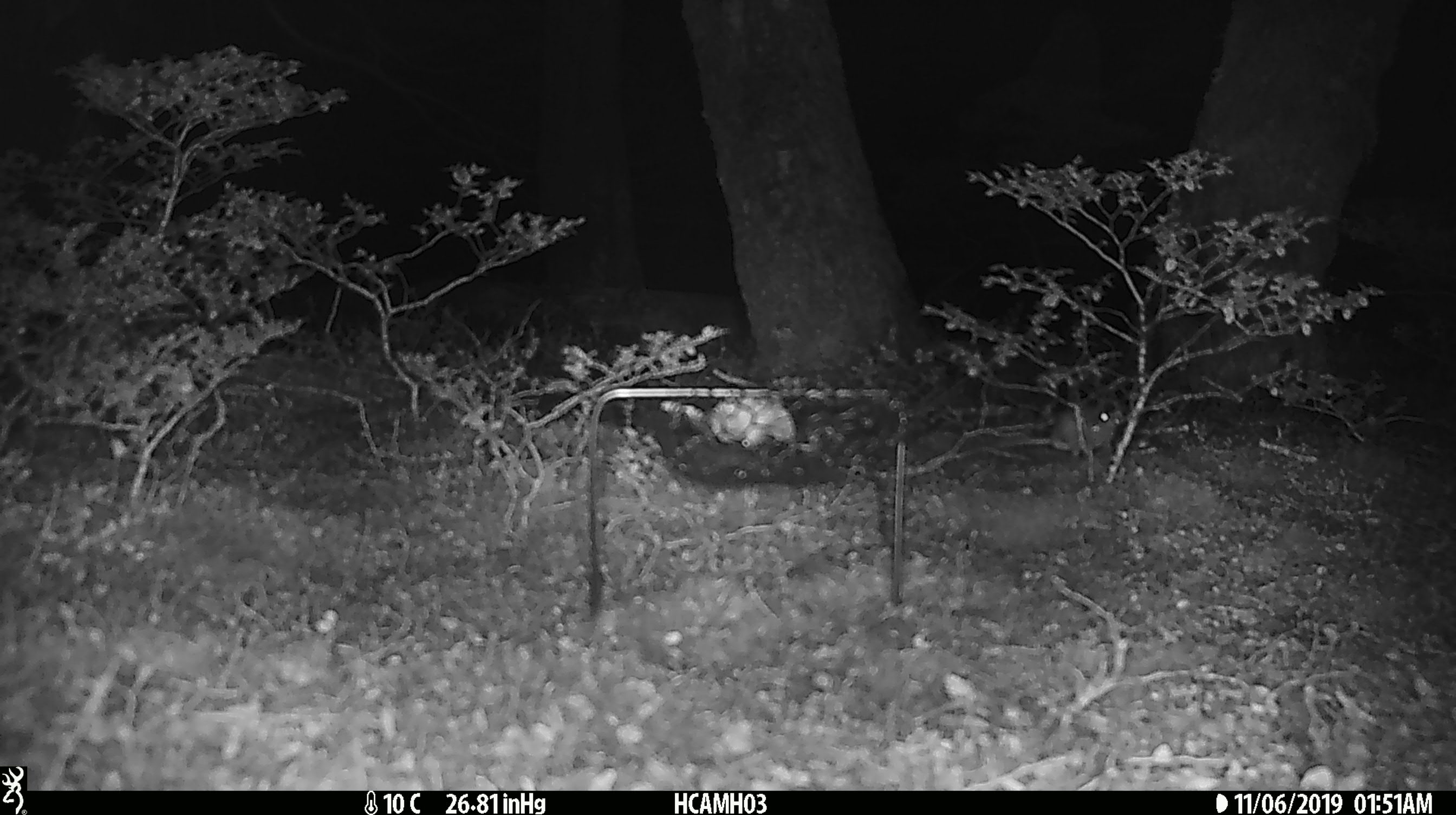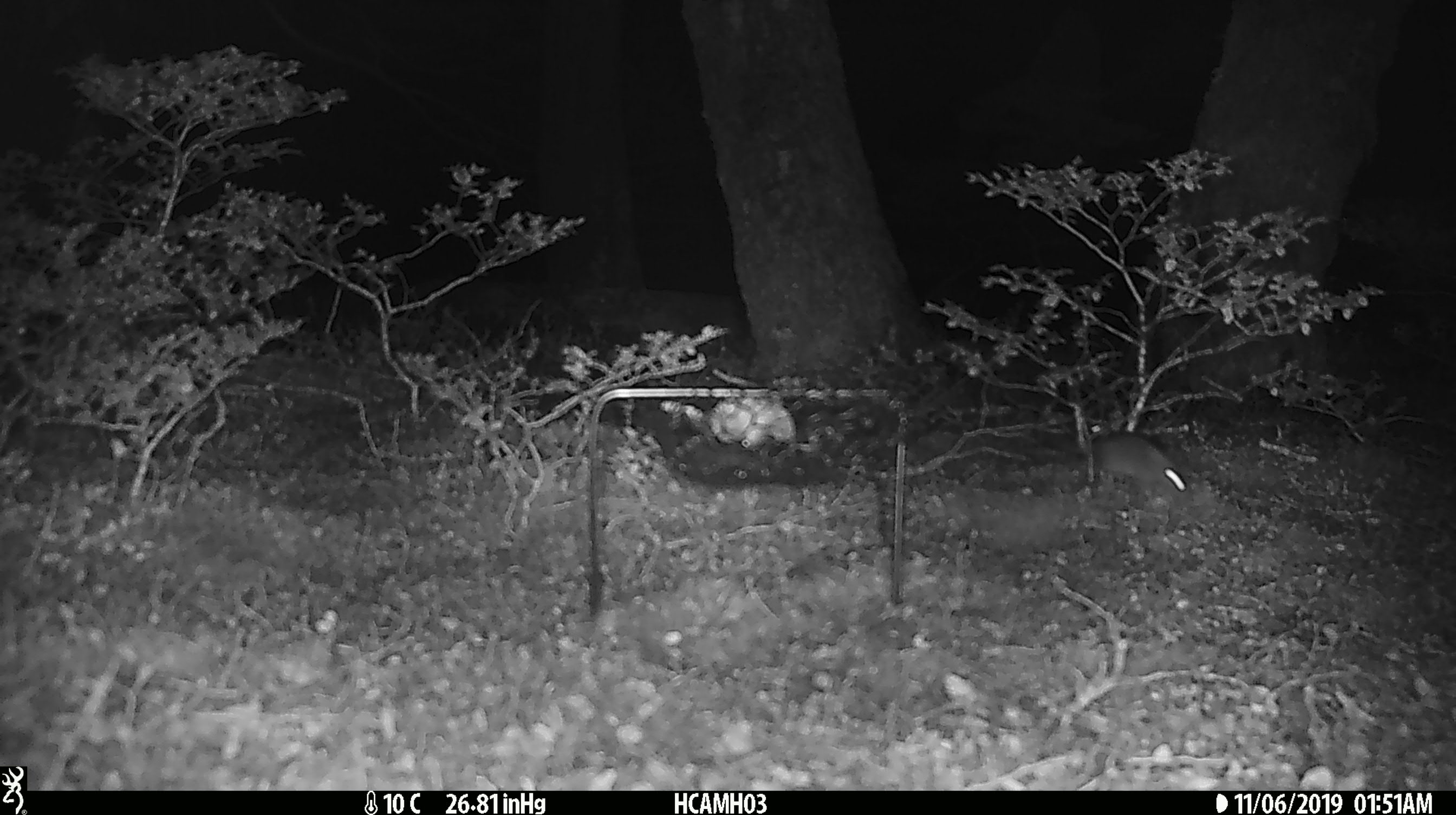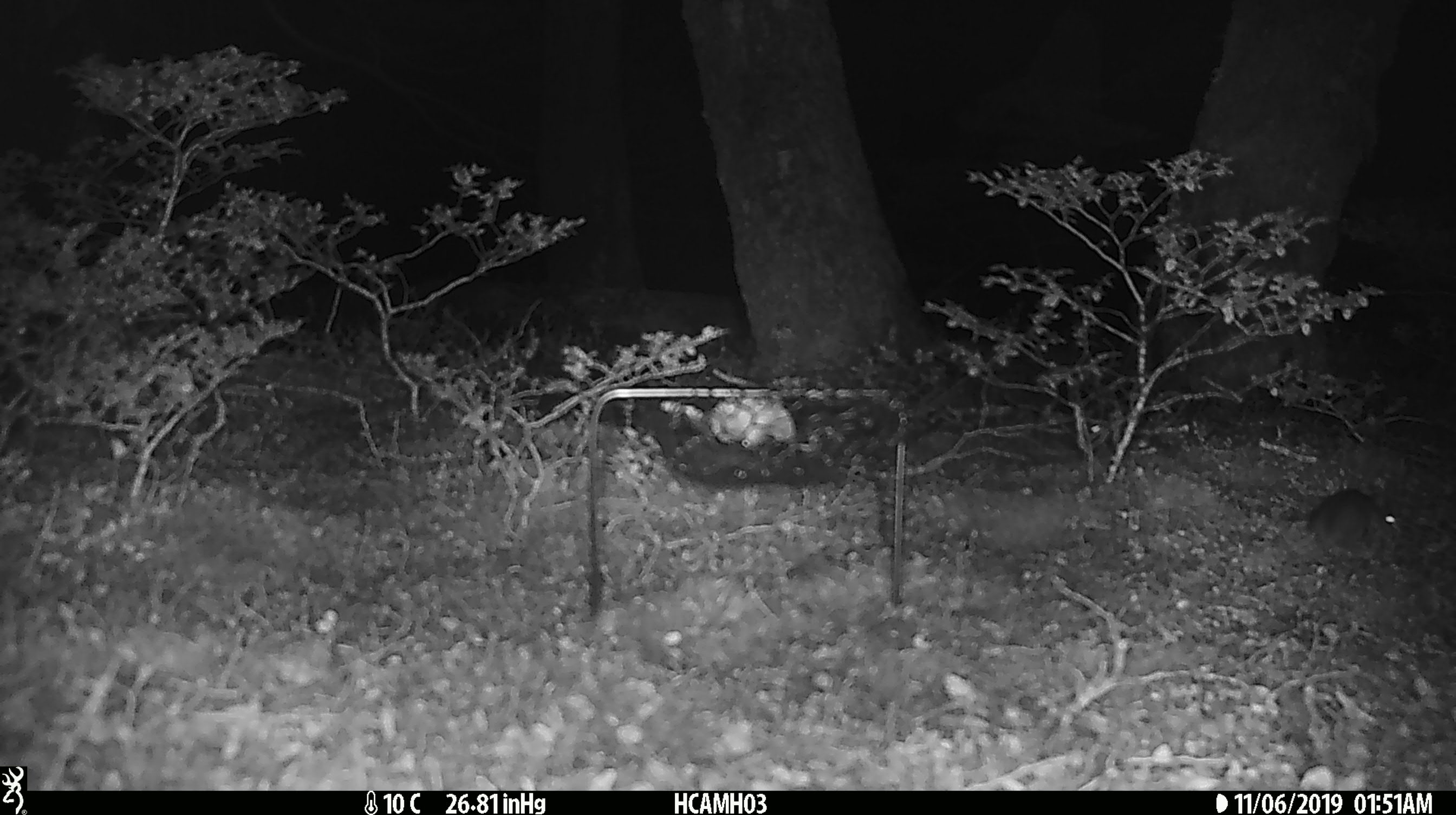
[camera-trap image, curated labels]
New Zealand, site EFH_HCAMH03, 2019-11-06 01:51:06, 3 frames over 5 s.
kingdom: Animalia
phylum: Chordata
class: Mammalia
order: Rodentia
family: Muridae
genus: Mus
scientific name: Mus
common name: mouse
Mouse (Mus).